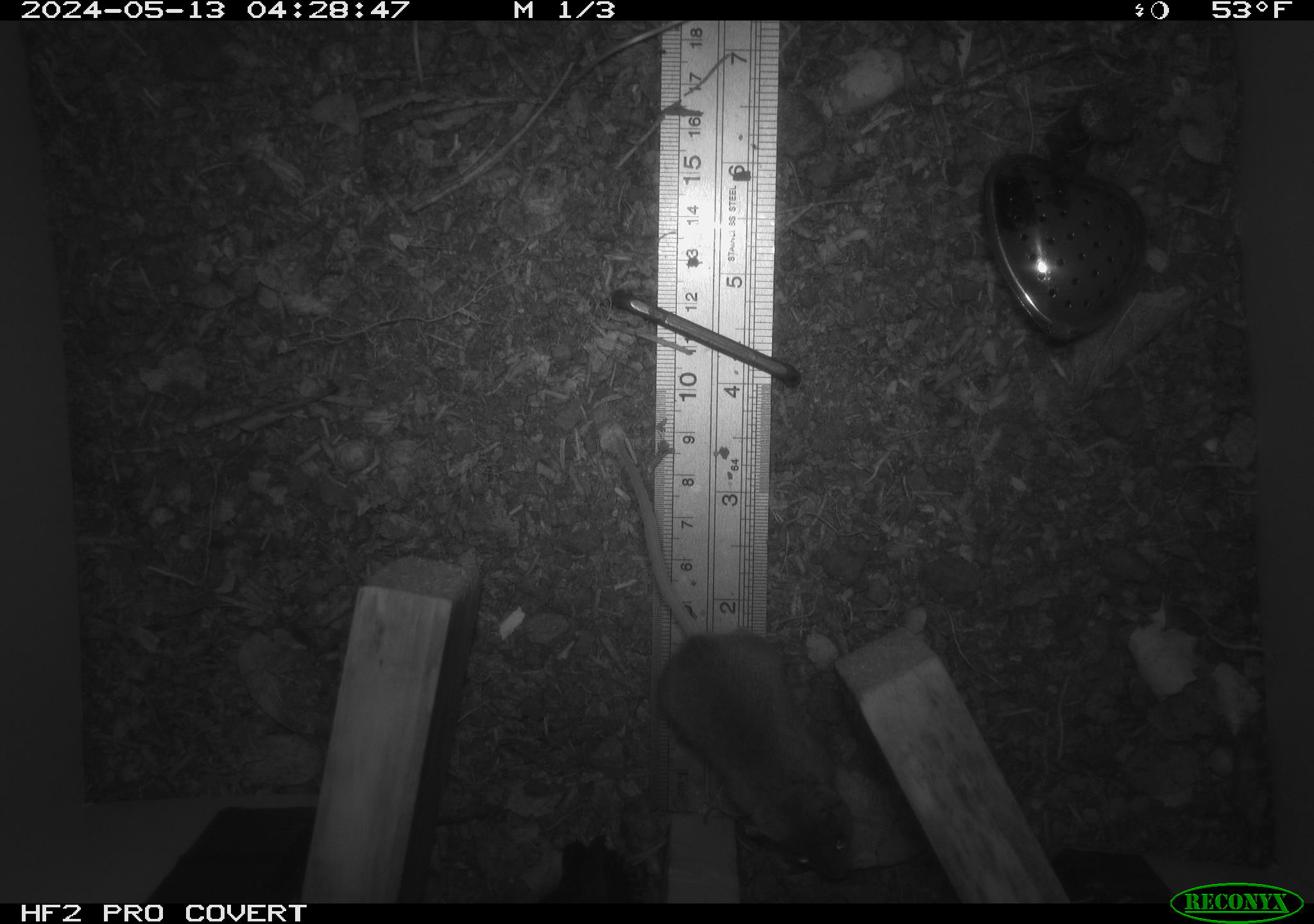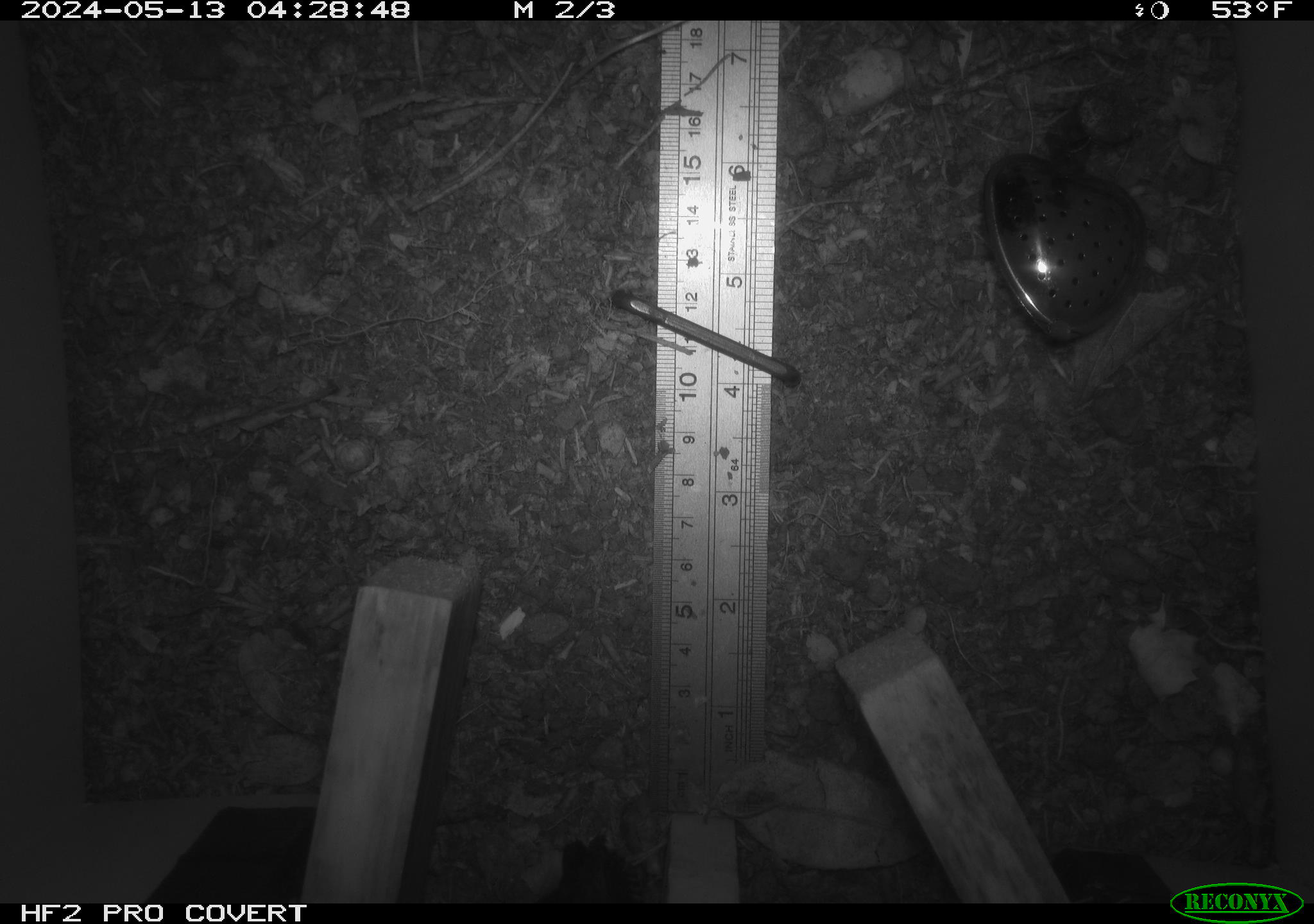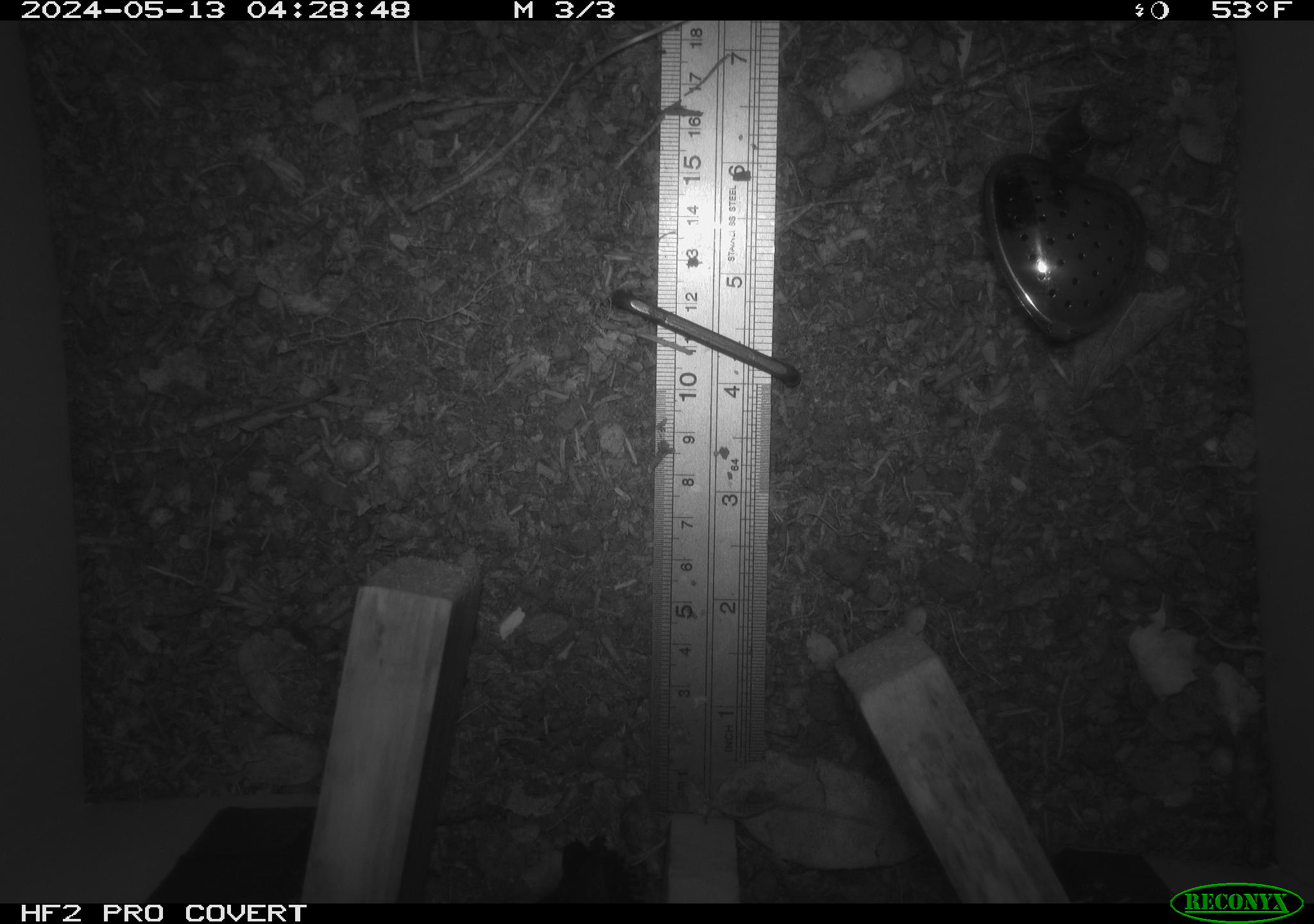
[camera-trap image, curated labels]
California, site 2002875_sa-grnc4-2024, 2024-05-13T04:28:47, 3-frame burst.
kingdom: Animalia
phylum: Chordata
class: Mammalia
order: Rodentia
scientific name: Rodentia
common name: rodent